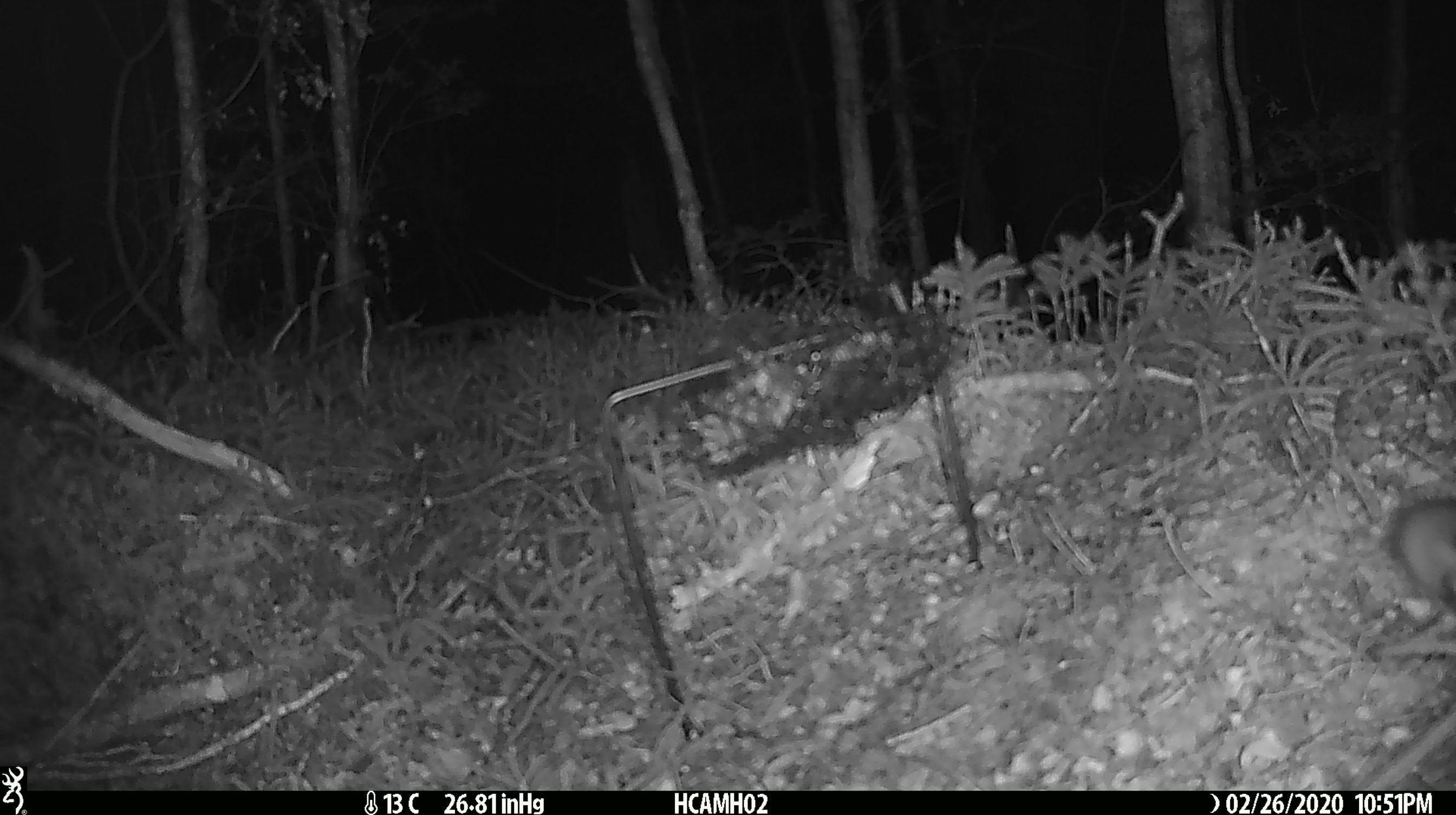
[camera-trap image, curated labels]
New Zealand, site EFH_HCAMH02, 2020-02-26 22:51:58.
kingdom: Animalia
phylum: Chordata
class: Mammalia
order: Rodentia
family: Muridae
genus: Mus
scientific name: Mus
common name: mouse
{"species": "mouse (Mus)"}